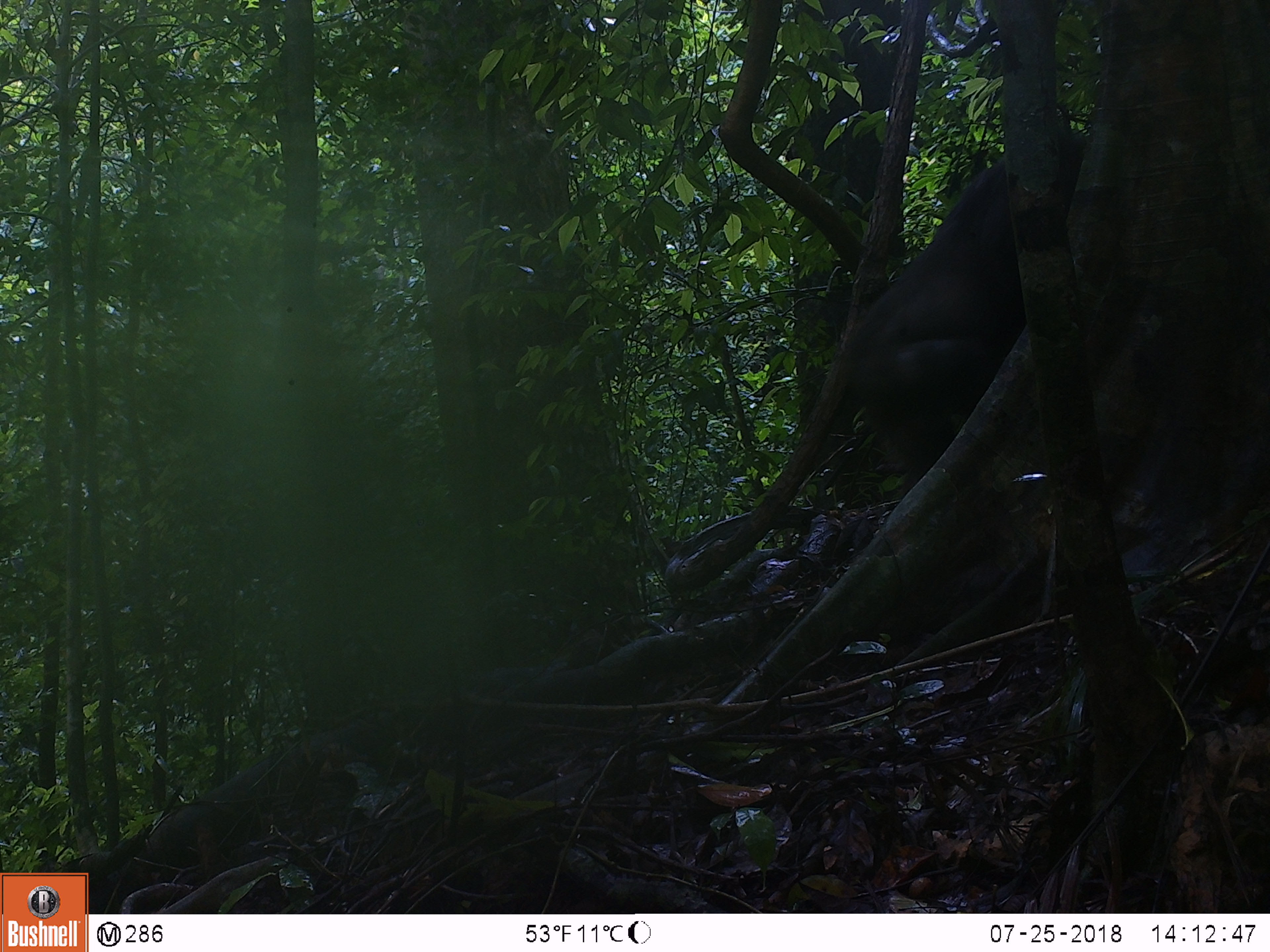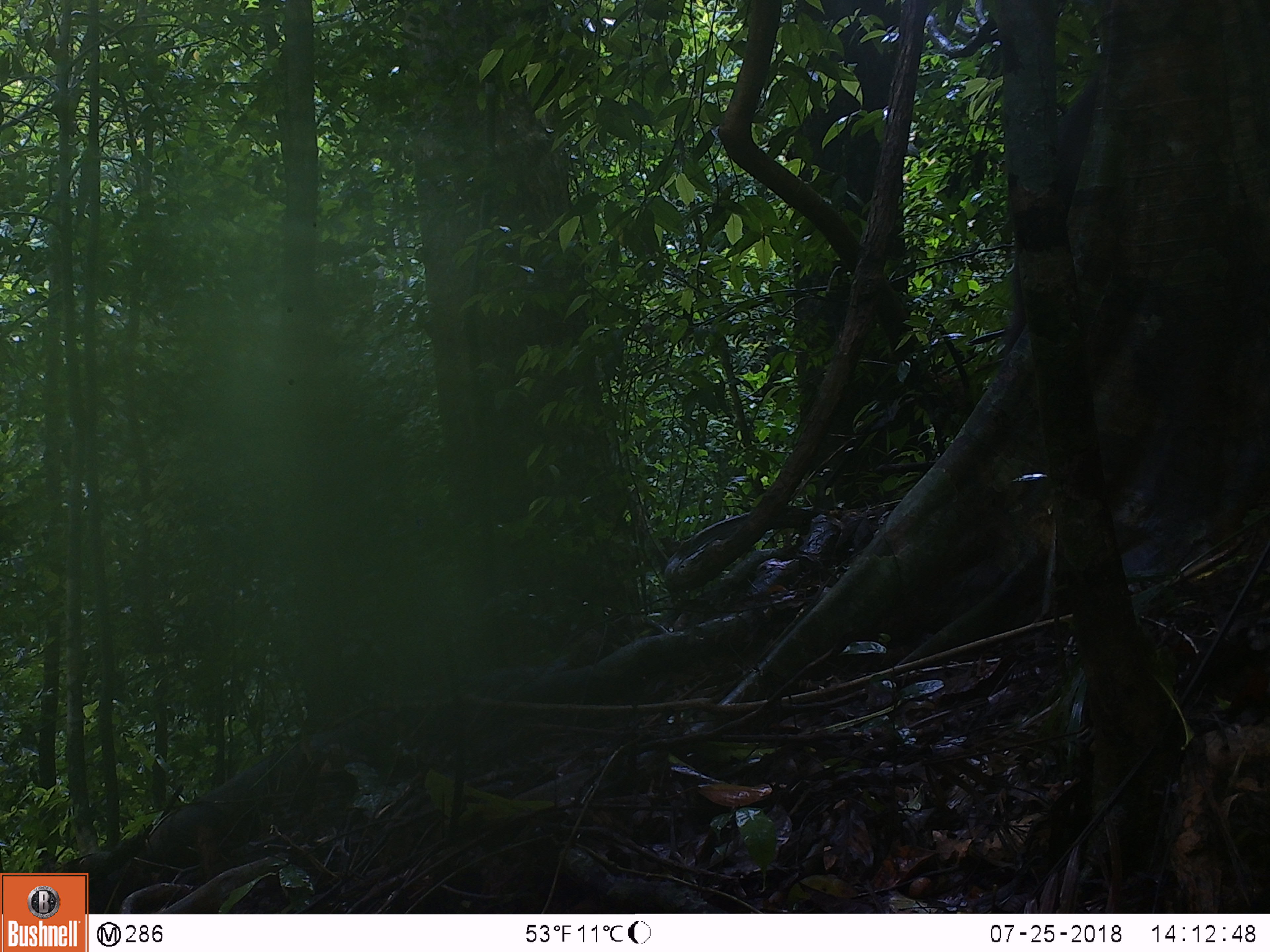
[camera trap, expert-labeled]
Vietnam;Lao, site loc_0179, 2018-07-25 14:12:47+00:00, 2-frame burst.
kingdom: Animalia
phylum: Chordata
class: Mammalia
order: Primates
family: Cercopithecidae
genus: Macaca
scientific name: Macaca arctoides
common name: stump-tailed macaque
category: stump tailed macaque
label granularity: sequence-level